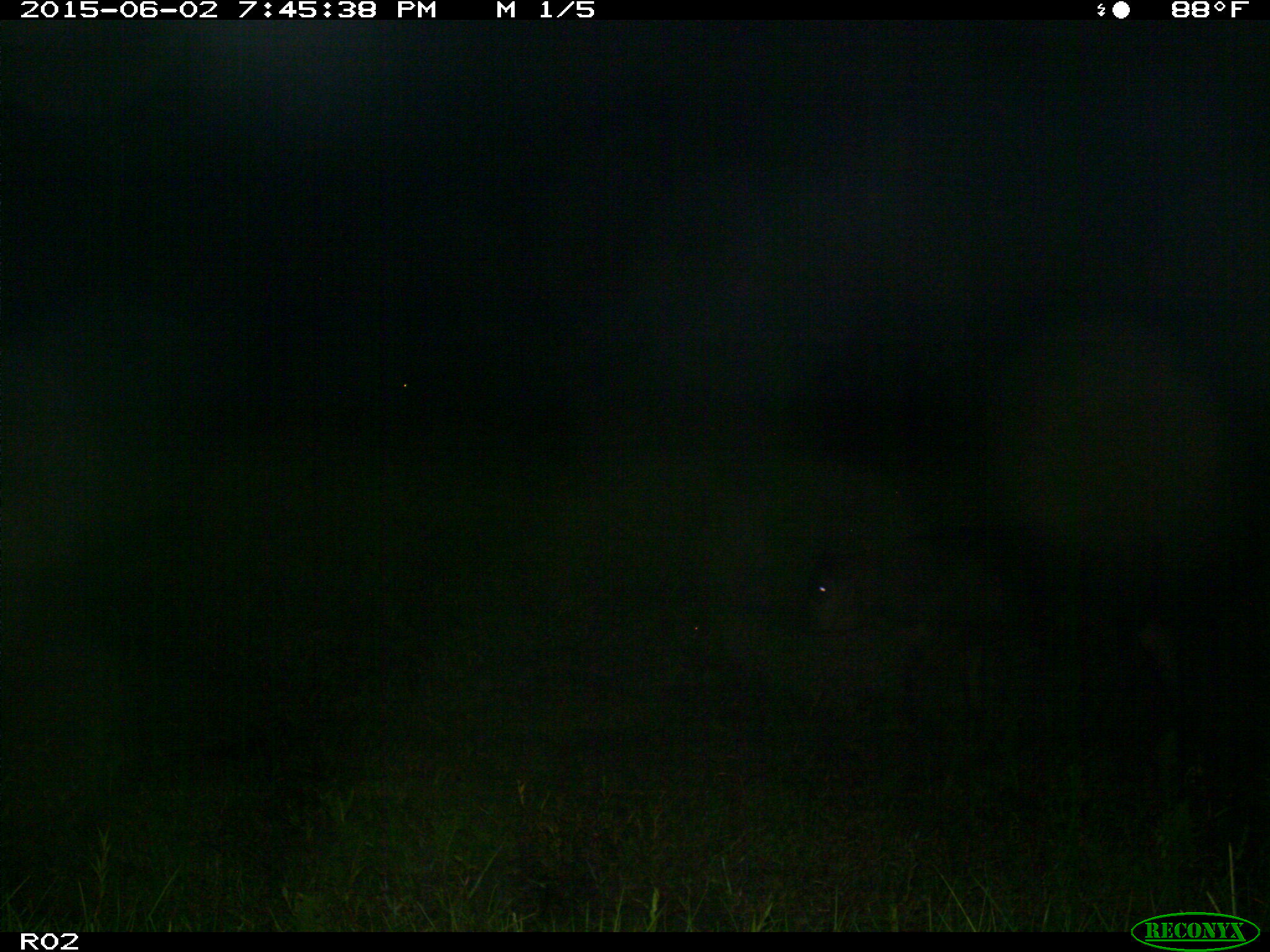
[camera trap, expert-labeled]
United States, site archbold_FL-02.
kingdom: Animalia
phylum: Chordata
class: Mammalia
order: Artiodactyla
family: Bovidae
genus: Bos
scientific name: Bos taurus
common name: domestic cow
Bos taurus (domestic cow).